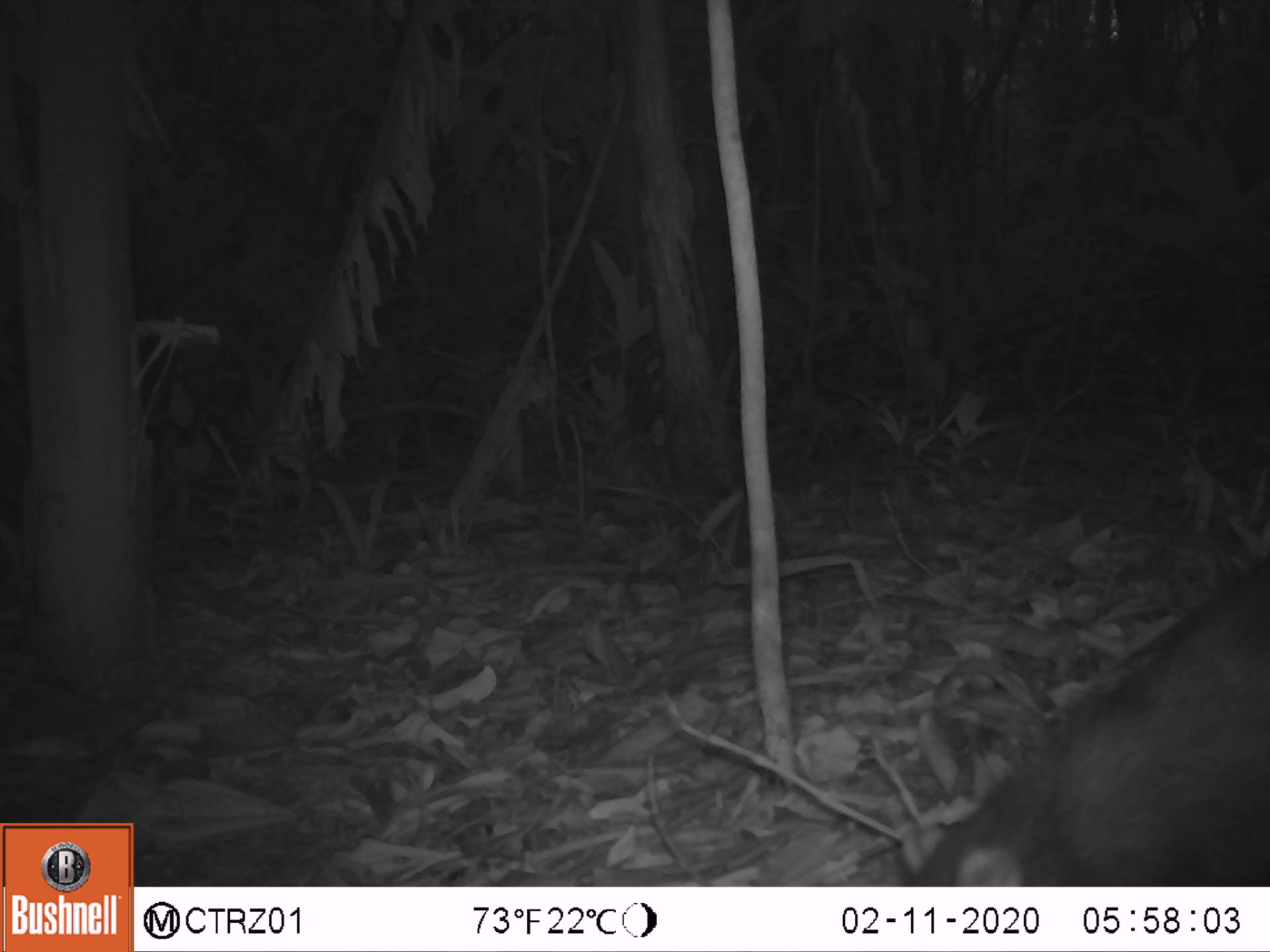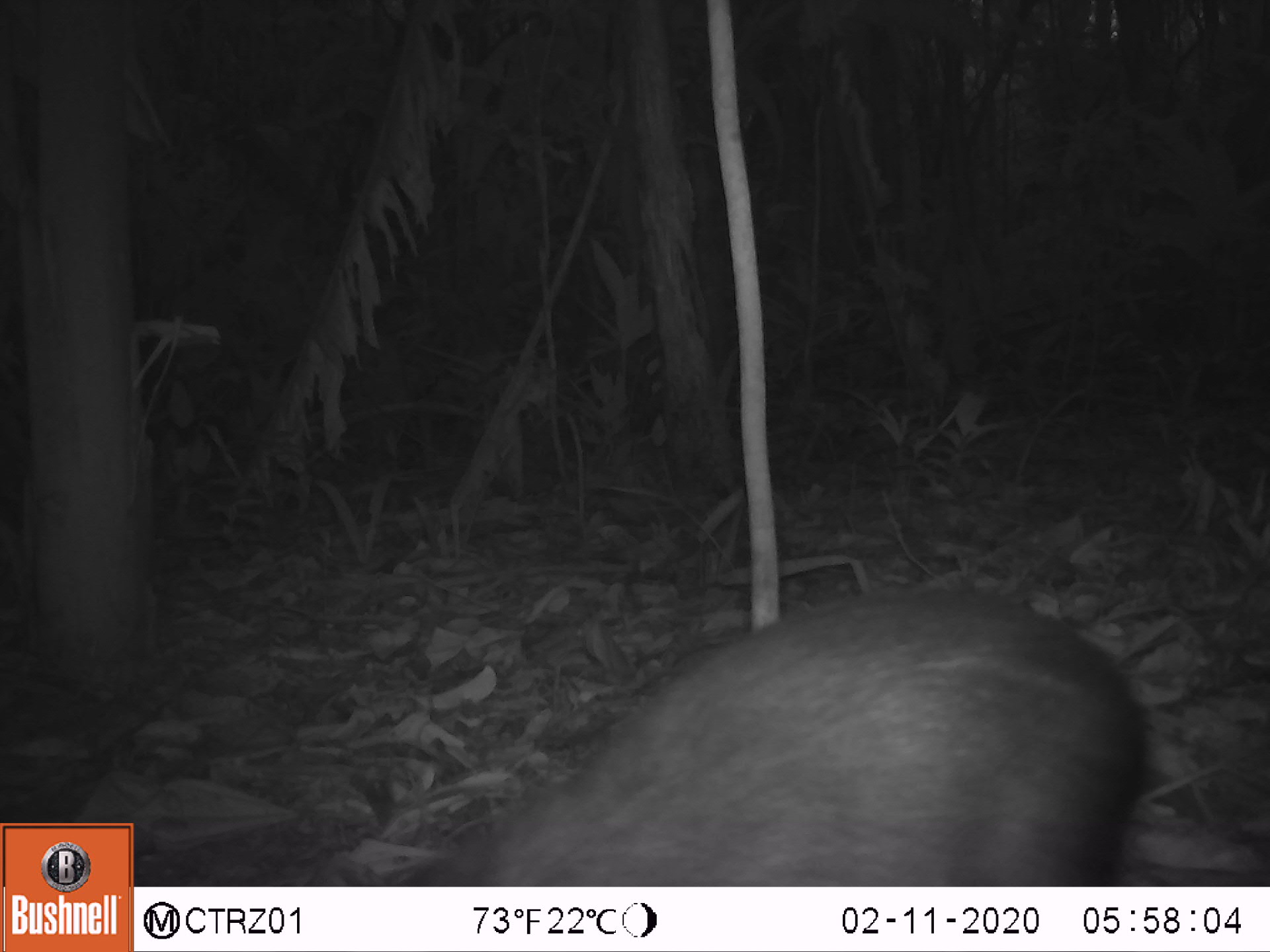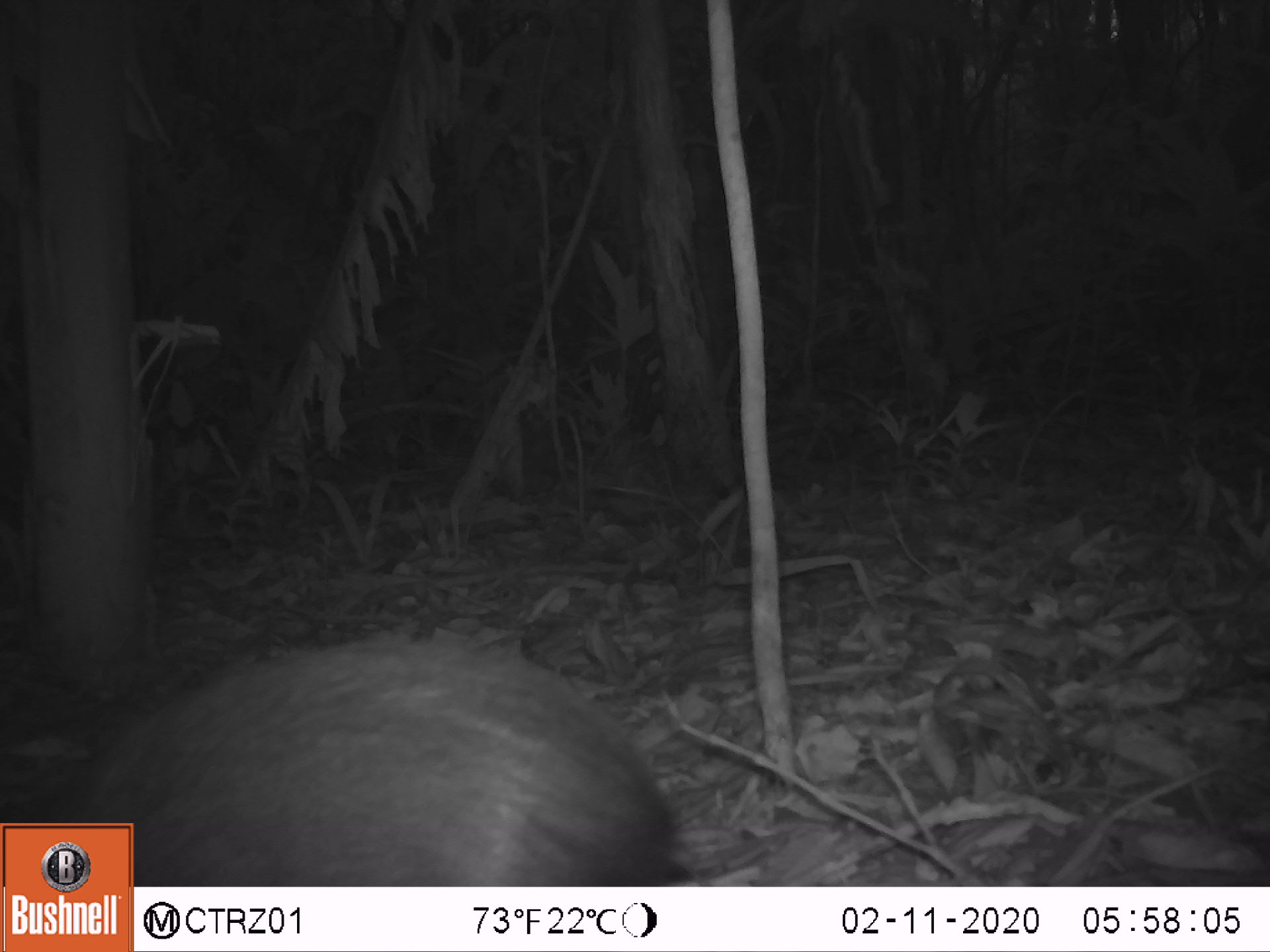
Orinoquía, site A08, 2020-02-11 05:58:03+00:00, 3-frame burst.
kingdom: Animalia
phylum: Chordata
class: Mammalia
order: Rodentia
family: Dasyproctidae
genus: Dasyprocta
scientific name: Dasyprocta fuliginosa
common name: black agouti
Black agouti (Dasyprocta fuliginosa).